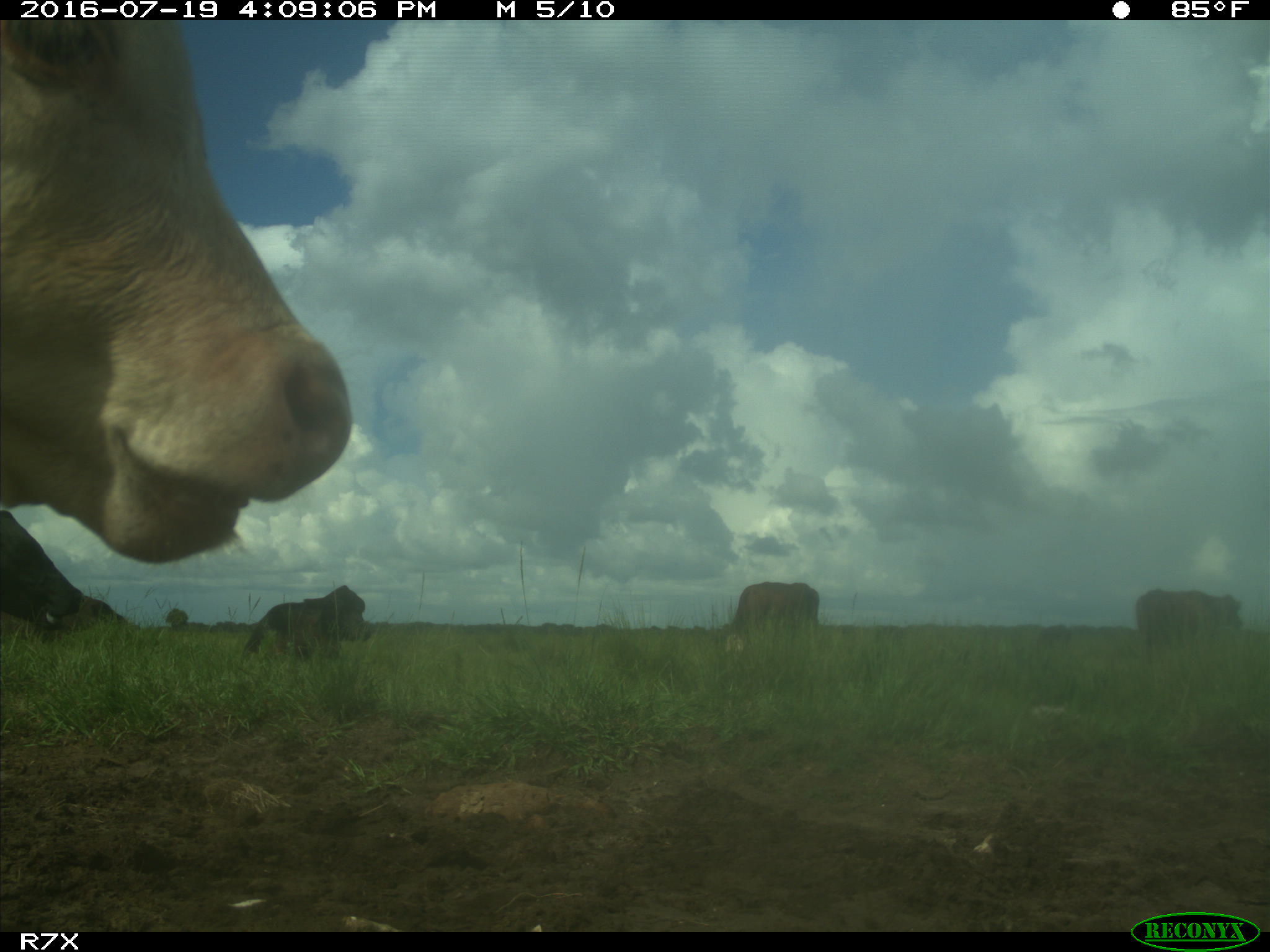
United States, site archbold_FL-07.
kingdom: Animalia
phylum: Chordata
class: Mammalia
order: Artiodactyla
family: Bovidae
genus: Bos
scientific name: Bos taurus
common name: domestic cow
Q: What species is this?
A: Bos taurus (domestic cow).